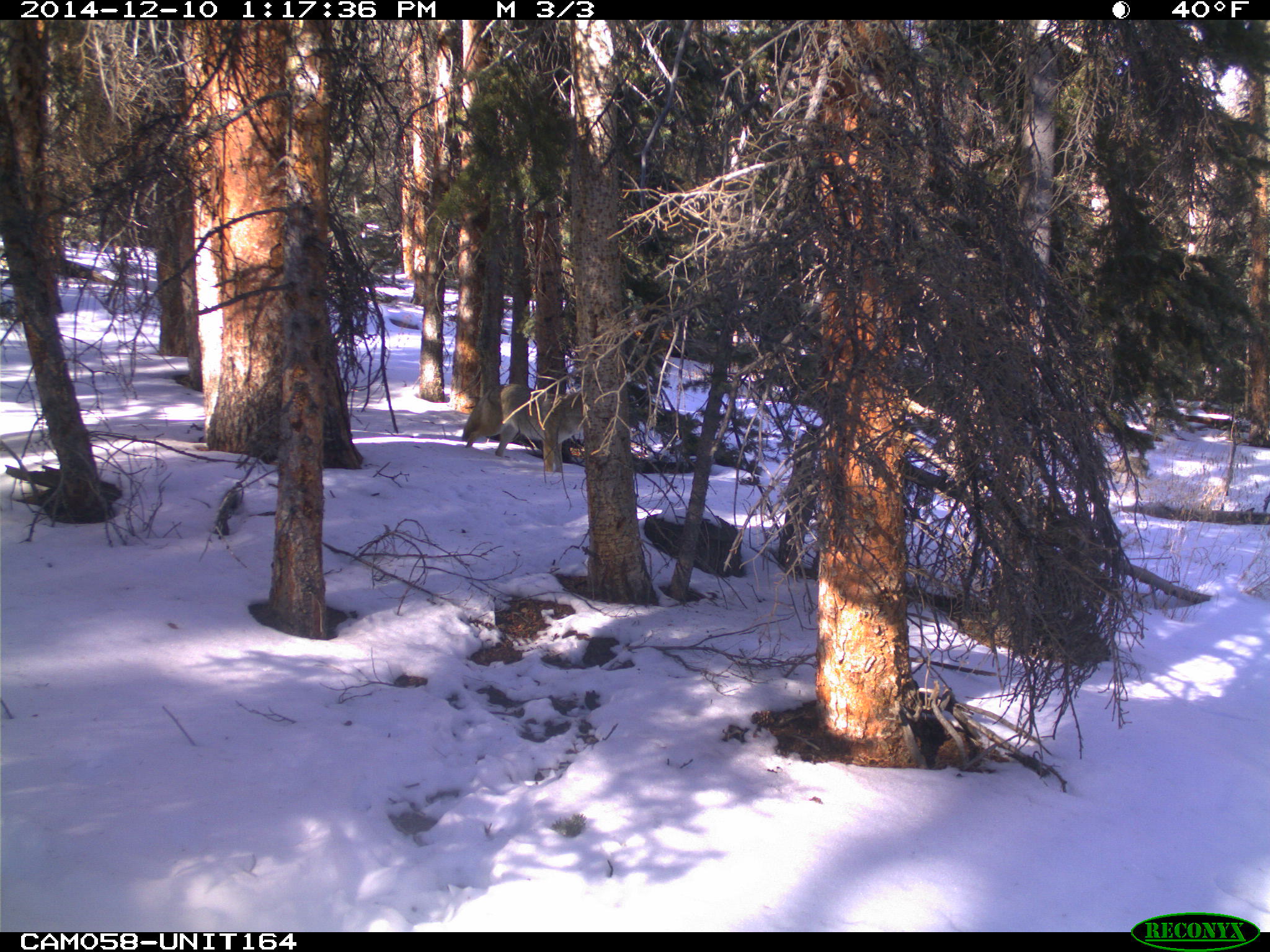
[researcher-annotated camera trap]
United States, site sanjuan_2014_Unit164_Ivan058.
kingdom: Animalia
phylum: Chordata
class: Mammalia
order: Carnivora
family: Canidae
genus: Canis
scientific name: Canis latrans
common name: coyote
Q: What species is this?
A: Canis latrans (coyote).